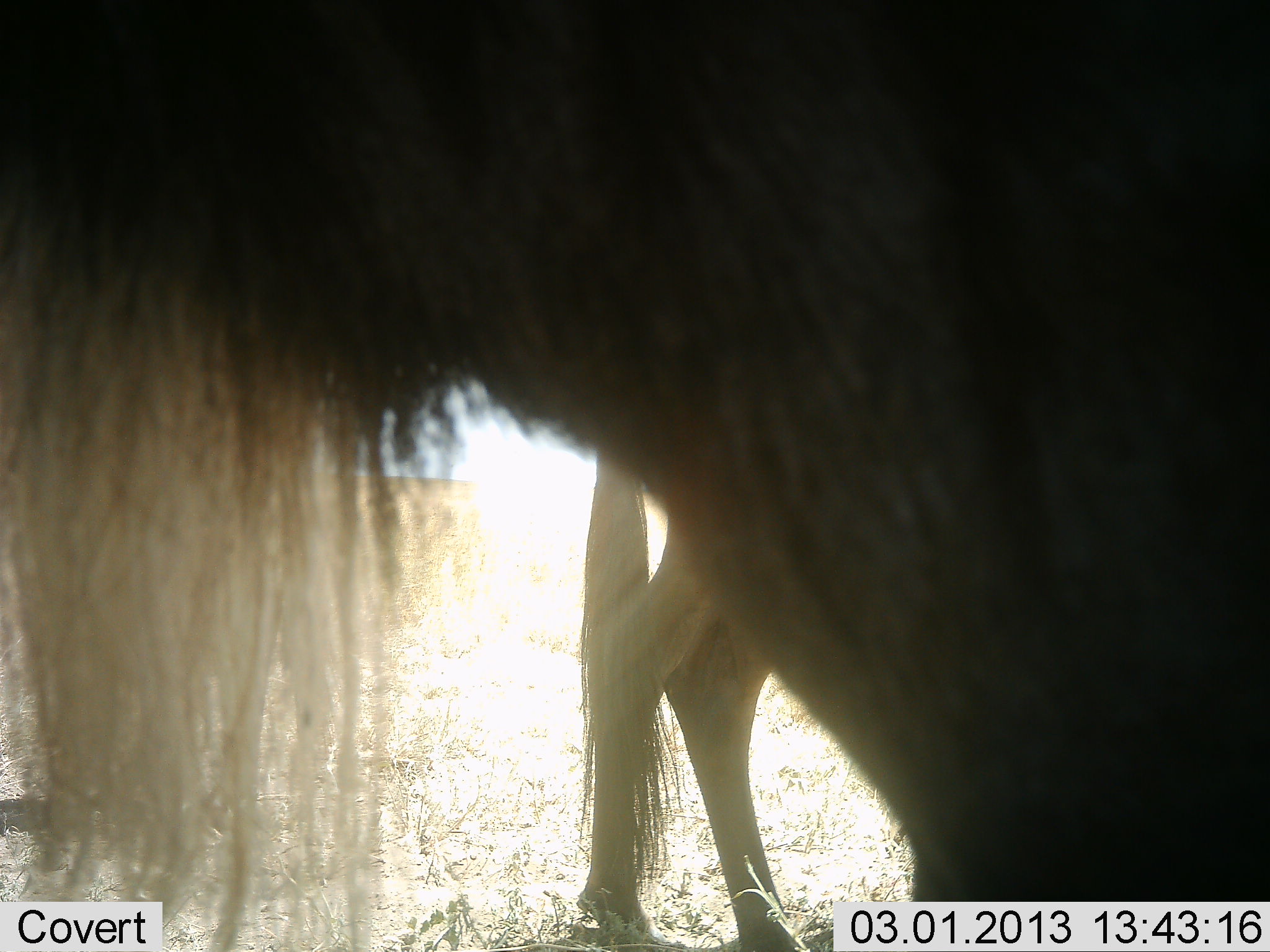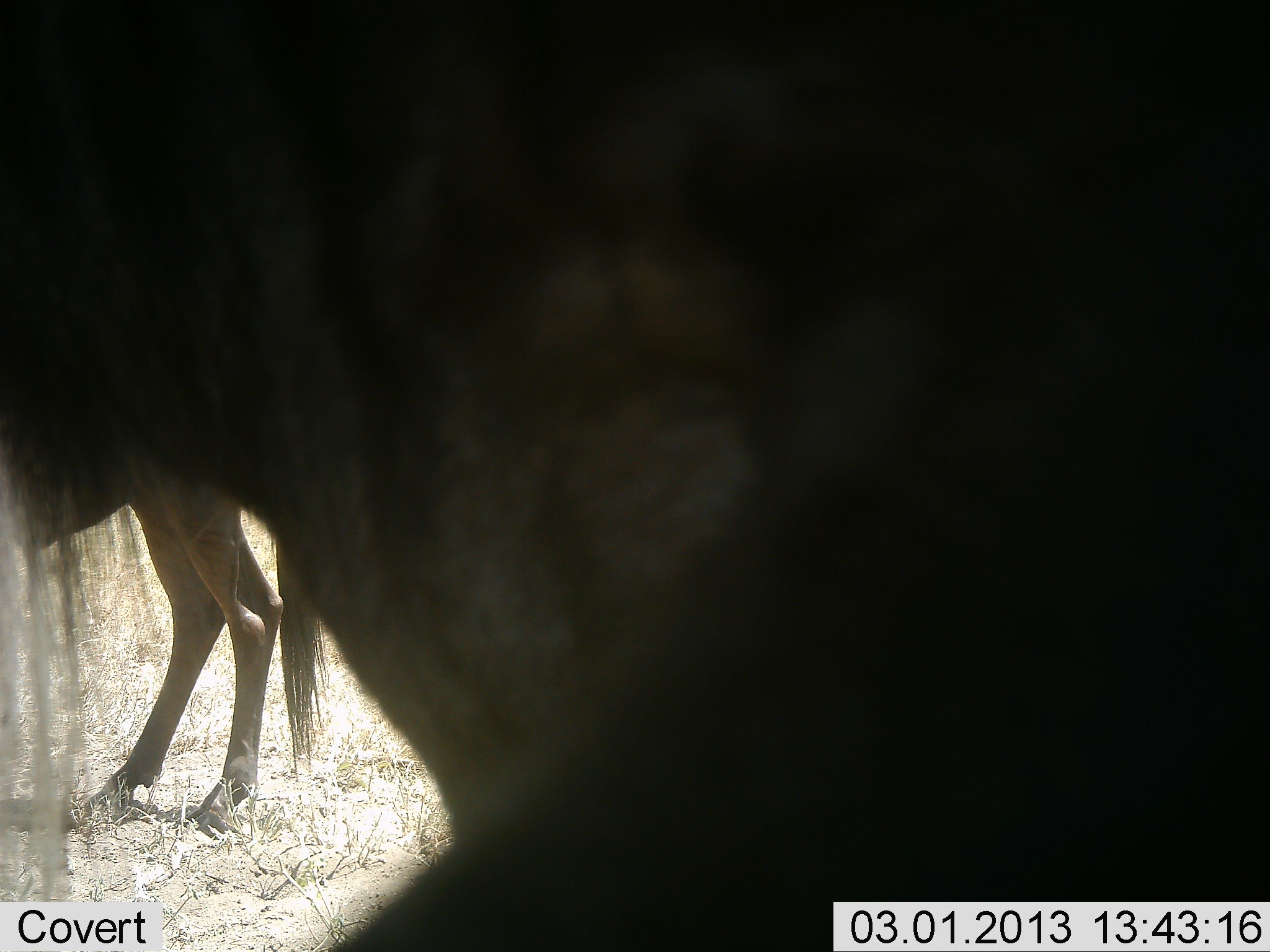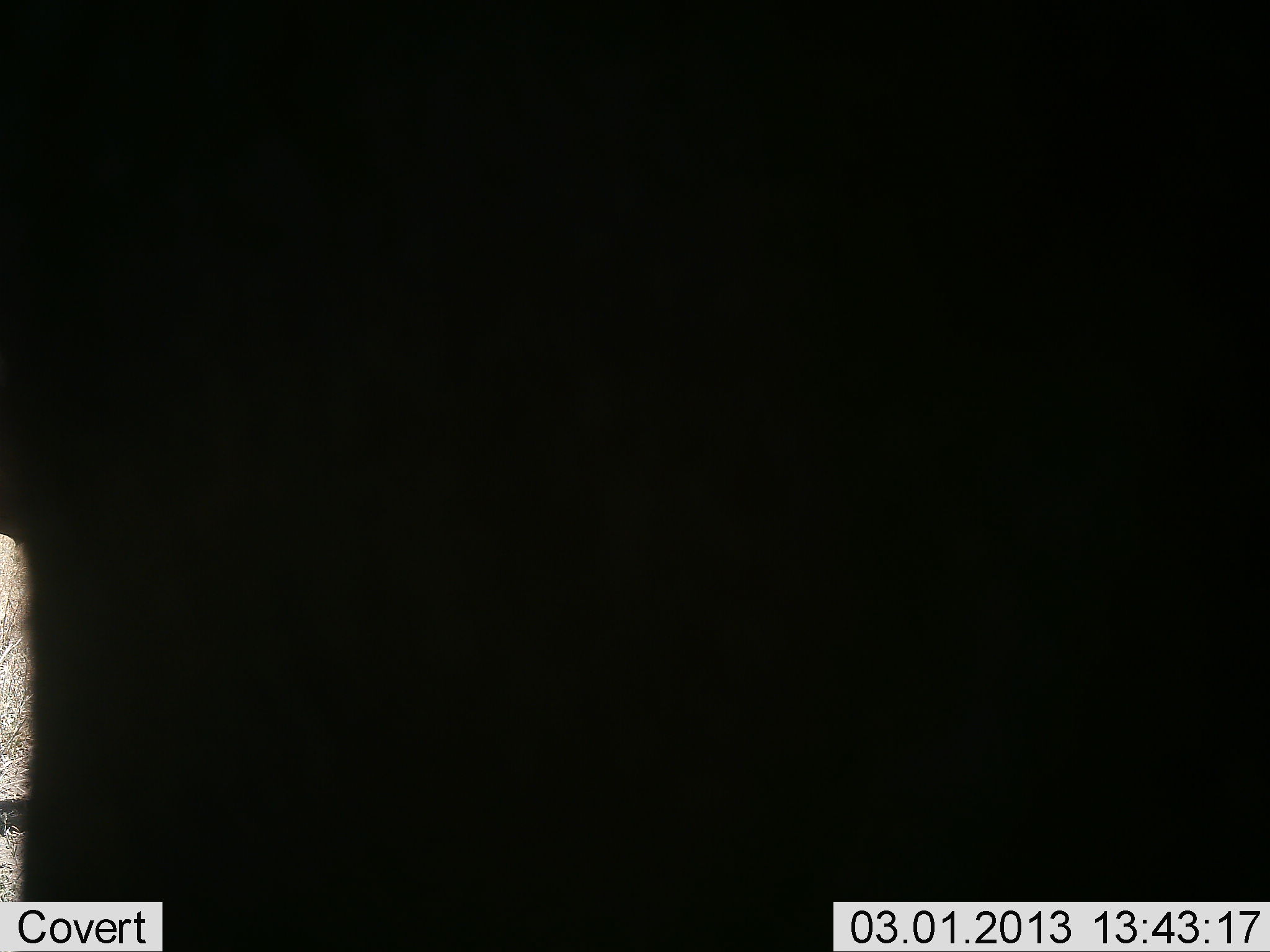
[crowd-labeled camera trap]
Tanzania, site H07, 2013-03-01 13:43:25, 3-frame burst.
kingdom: Animalia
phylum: Chordata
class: Mammalia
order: Artiodactyla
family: Bovidae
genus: Connochaetes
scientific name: Connochaetes taurinus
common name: blue wildebeest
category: wildebeest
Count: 3.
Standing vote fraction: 77%.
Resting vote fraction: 0%.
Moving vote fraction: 59%.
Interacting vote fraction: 0%.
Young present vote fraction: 0%.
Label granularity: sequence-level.